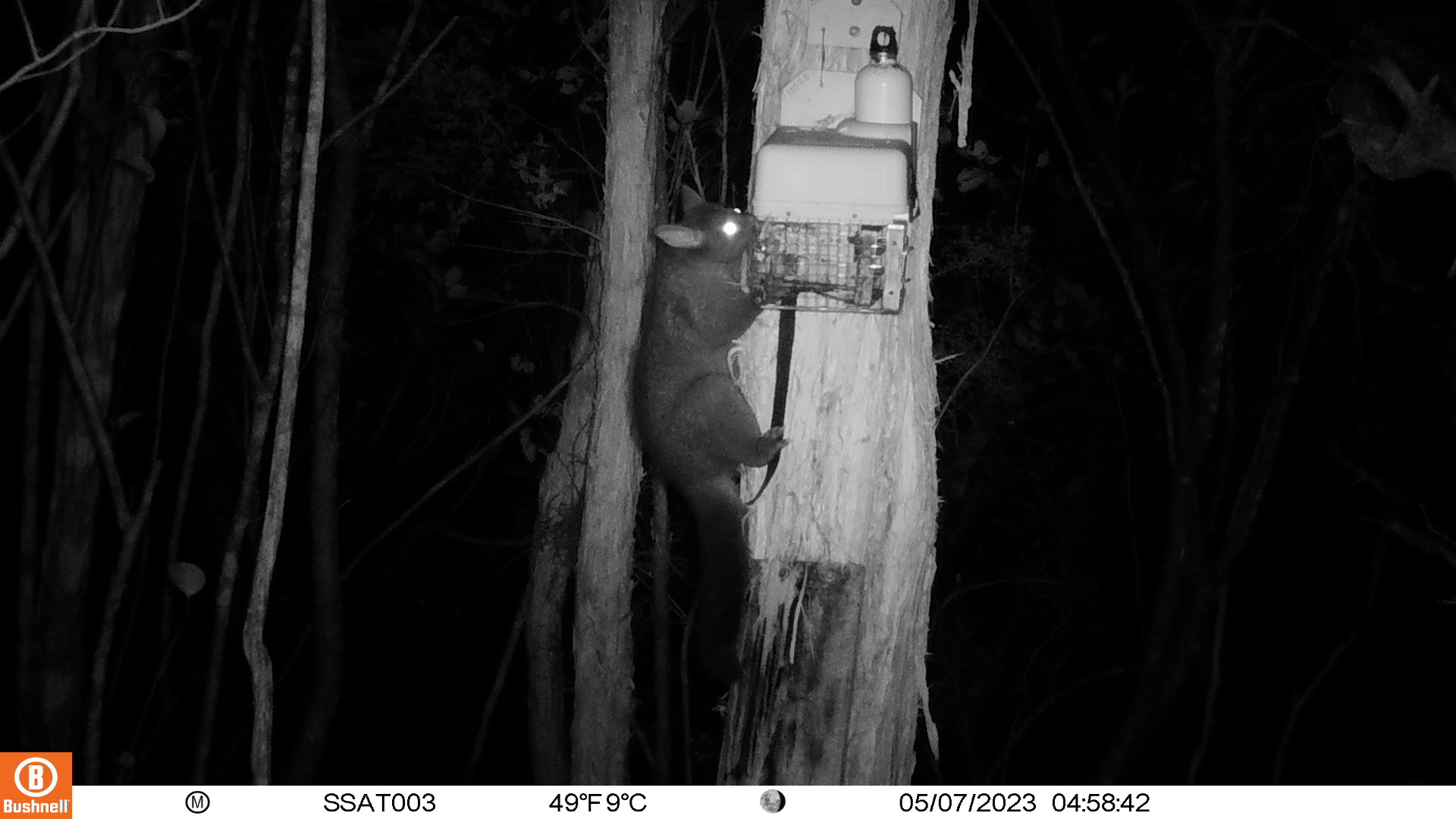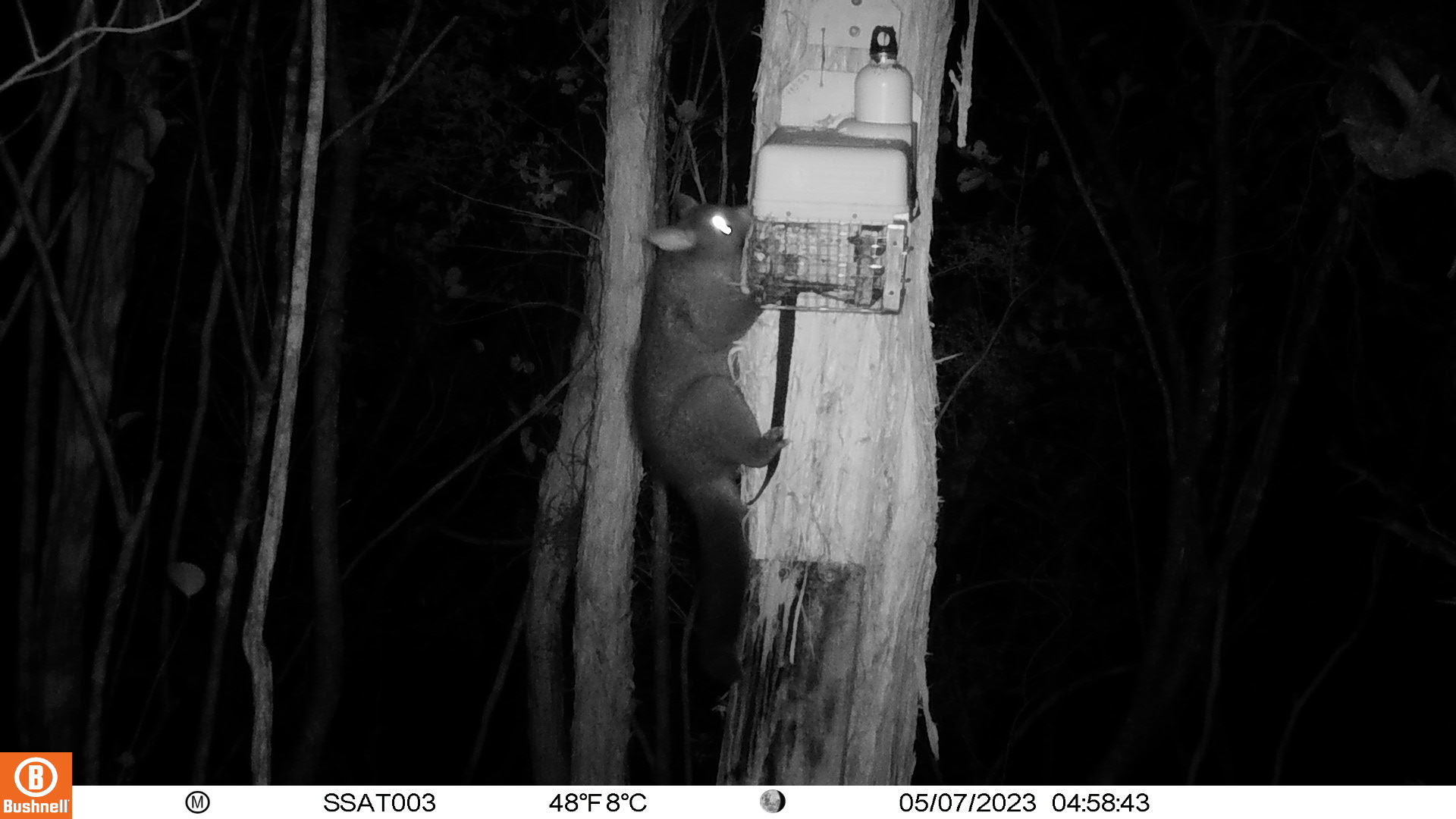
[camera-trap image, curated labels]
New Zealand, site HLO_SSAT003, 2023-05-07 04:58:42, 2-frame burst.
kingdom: Animalia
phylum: Chordata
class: Mammalia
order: Diprotodontia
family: Phalangeridae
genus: Trichosurus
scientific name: Trichosurus vulpecula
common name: common brushtail possum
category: possum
Possum (common brushtail possum) (Trichosurus vulpecula).